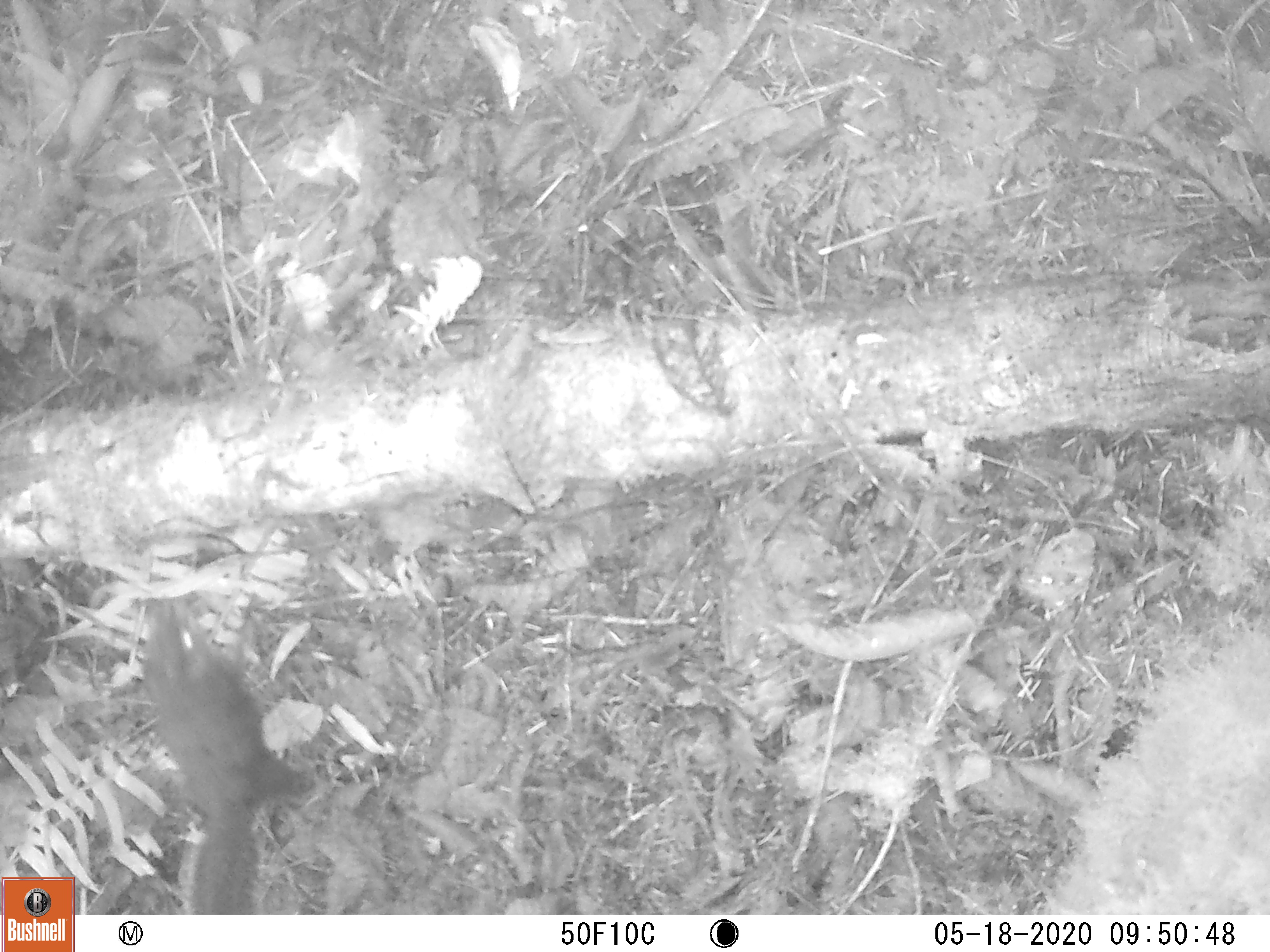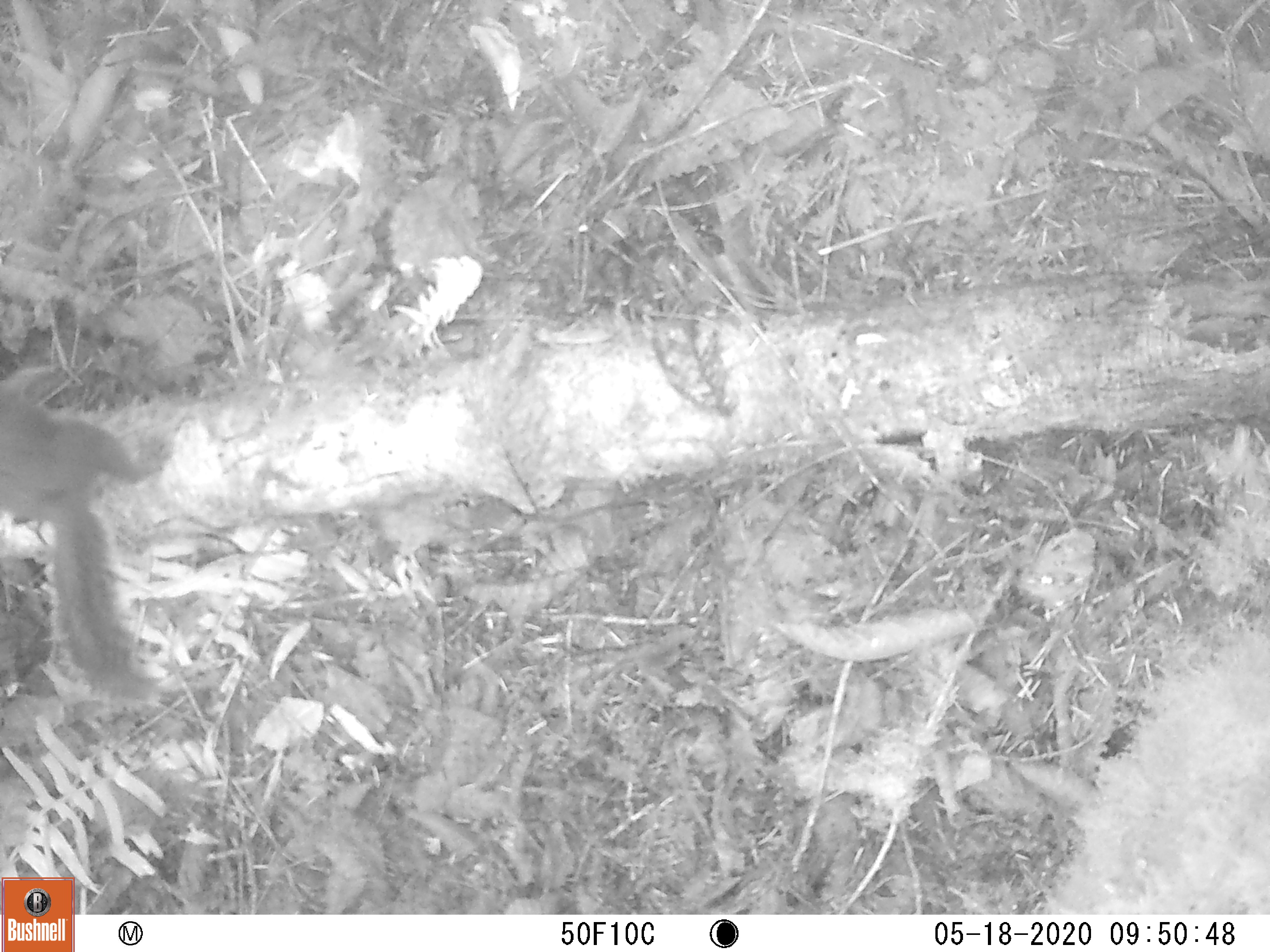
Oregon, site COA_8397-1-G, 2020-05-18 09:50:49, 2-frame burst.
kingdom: Animalia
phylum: Chordata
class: Mammalia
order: Rodentia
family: Sciuridae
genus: Tamiasciurus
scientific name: Tamiasciurus douglasii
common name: douglas squirrel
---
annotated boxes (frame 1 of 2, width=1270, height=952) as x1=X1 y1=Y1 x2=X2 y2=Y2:
douglas squirrel: x1=139 y1=607 x2=318 y2=905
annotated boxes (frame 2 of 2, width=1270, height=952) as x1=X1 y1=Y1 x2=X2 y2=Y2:
douglas squirrel: x1=0 y1=357 x2=177 y2=708